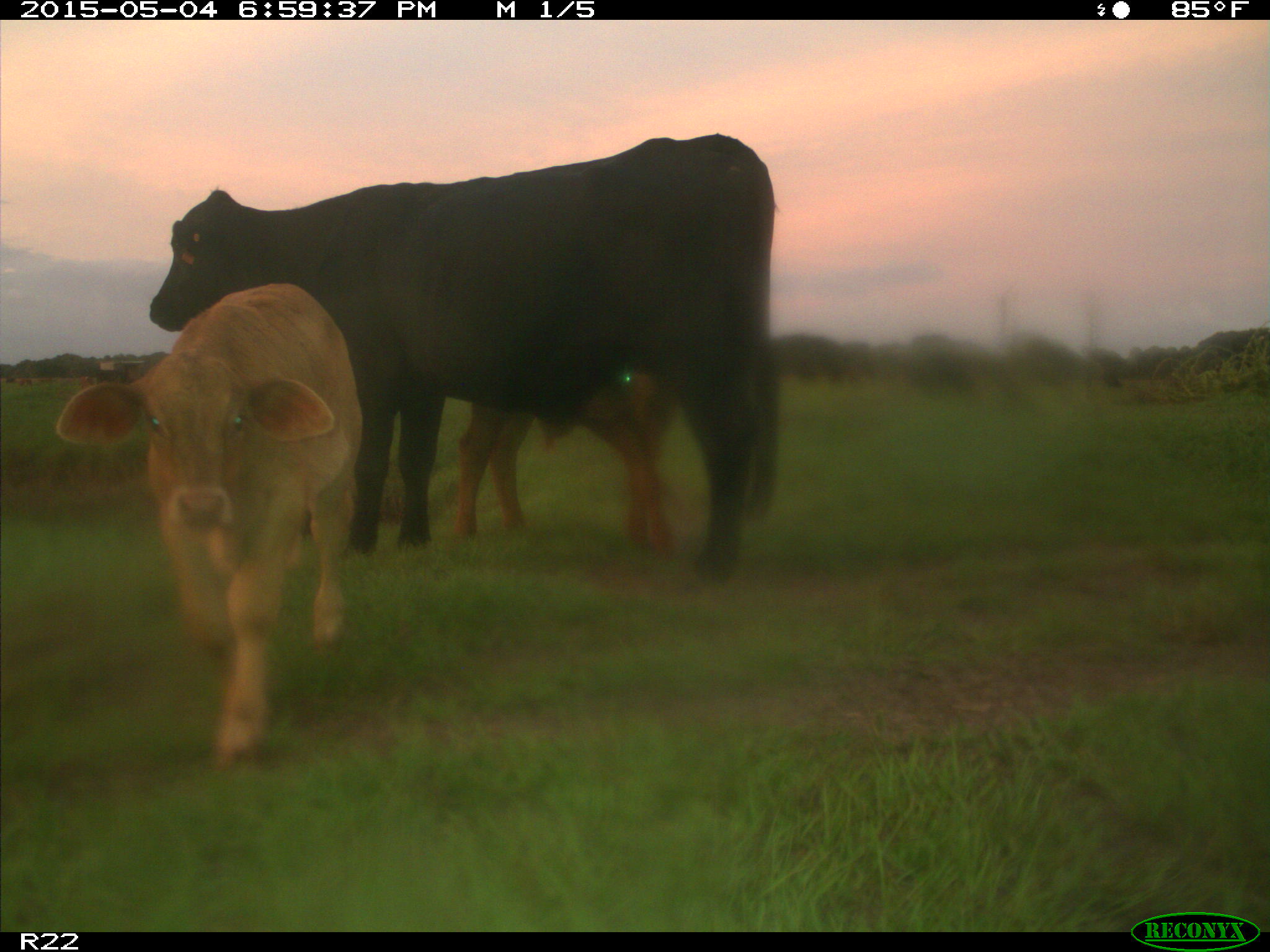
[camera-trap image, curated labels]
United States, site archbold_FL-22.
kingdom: Animalia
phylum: Chordata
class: Mammalia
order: Artiodactyla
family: Bovidae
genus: Bos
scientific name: Bos taurus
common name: domestic cow